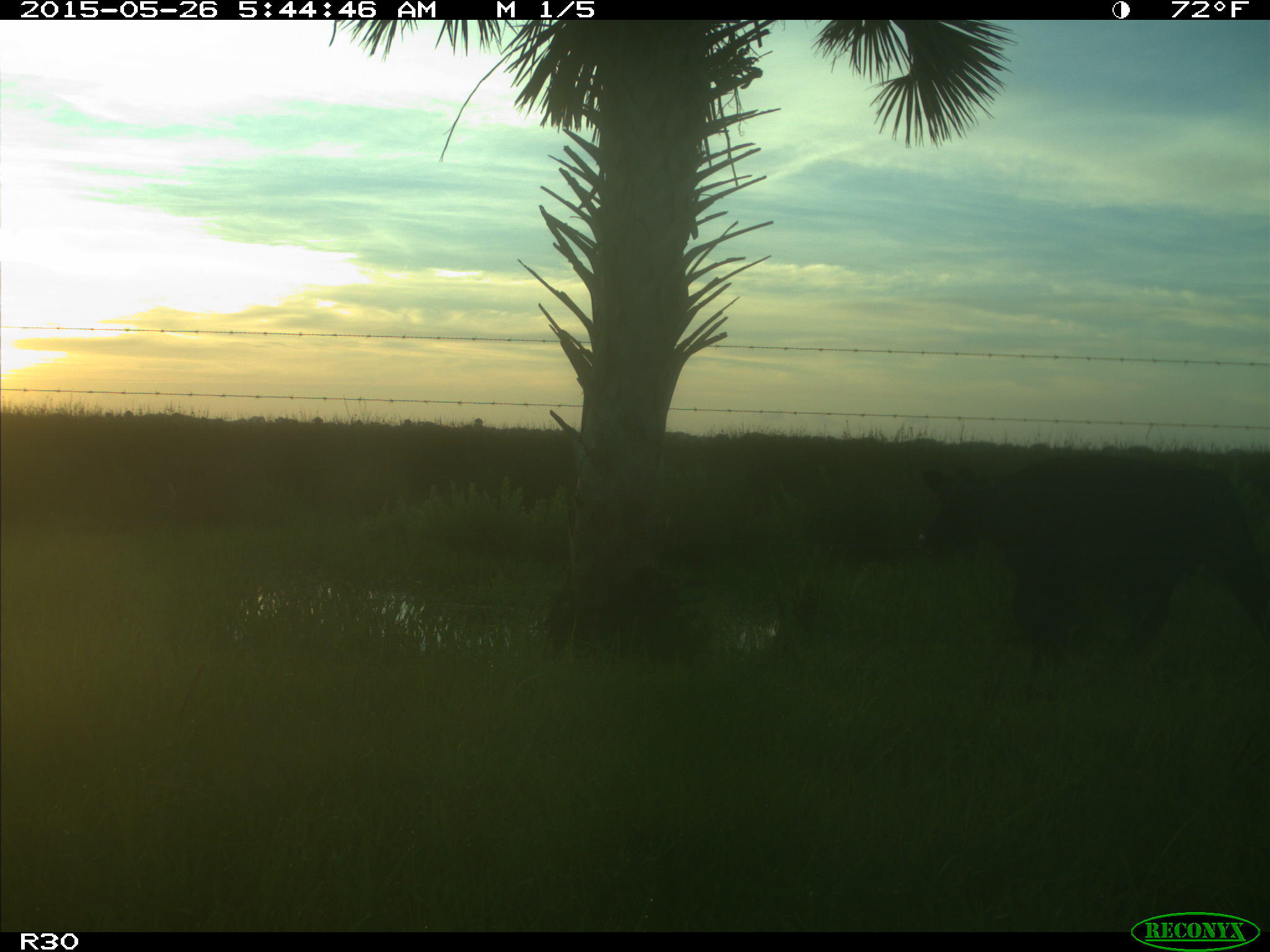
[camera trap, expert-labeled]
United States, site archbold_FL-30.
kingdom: Animalia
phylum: Chordata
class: Mammalia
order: Artiodactyla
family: Bovidae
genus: Bos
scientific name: Bos taurus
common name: domestic cow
Bos taurus (domestic cow).